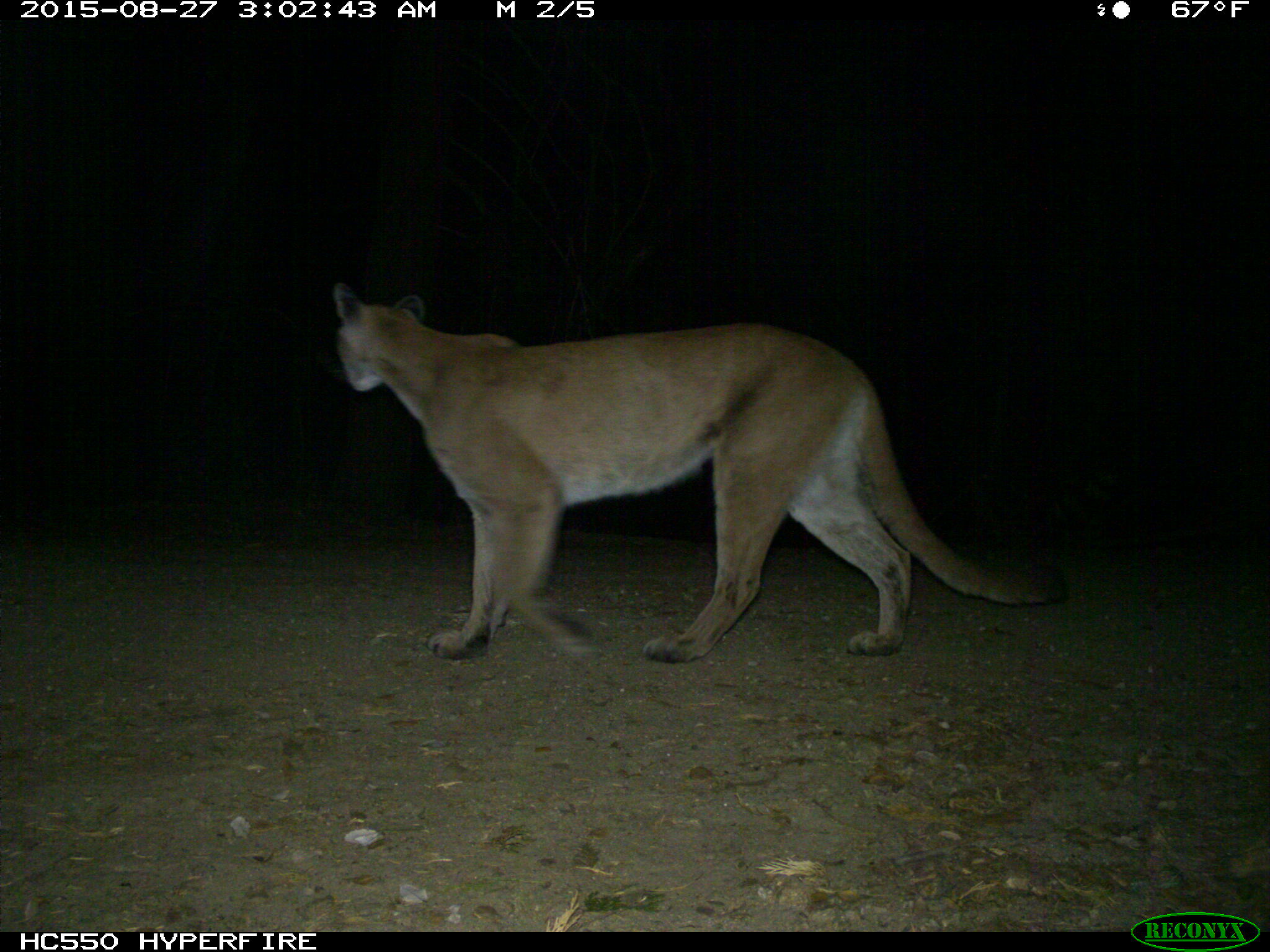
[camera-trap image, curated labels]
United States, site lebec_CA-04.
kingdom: Animalia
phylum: Chordata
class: Mammalia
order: Carnivora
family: Felidae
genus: Puma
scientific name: Puma concolor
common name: mountain lion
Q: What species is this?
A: Puma concolor (mountain lion).